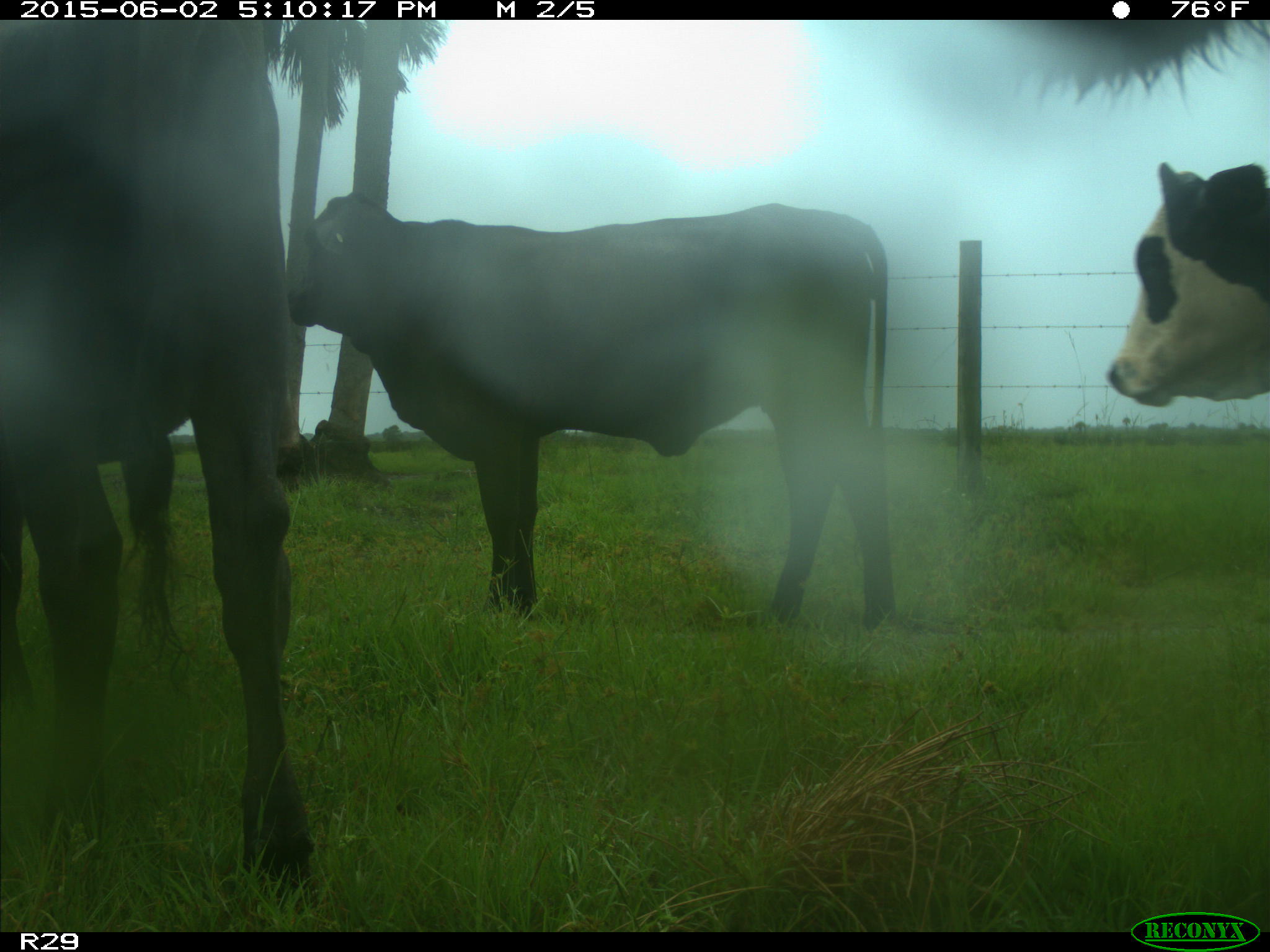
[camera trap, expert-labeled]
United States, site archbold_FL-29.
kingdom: Animalia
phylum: Chordata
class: Mammalia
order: Artiodactyla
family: Bovidae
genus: Bos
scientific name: Bos taurus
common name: domestic cow